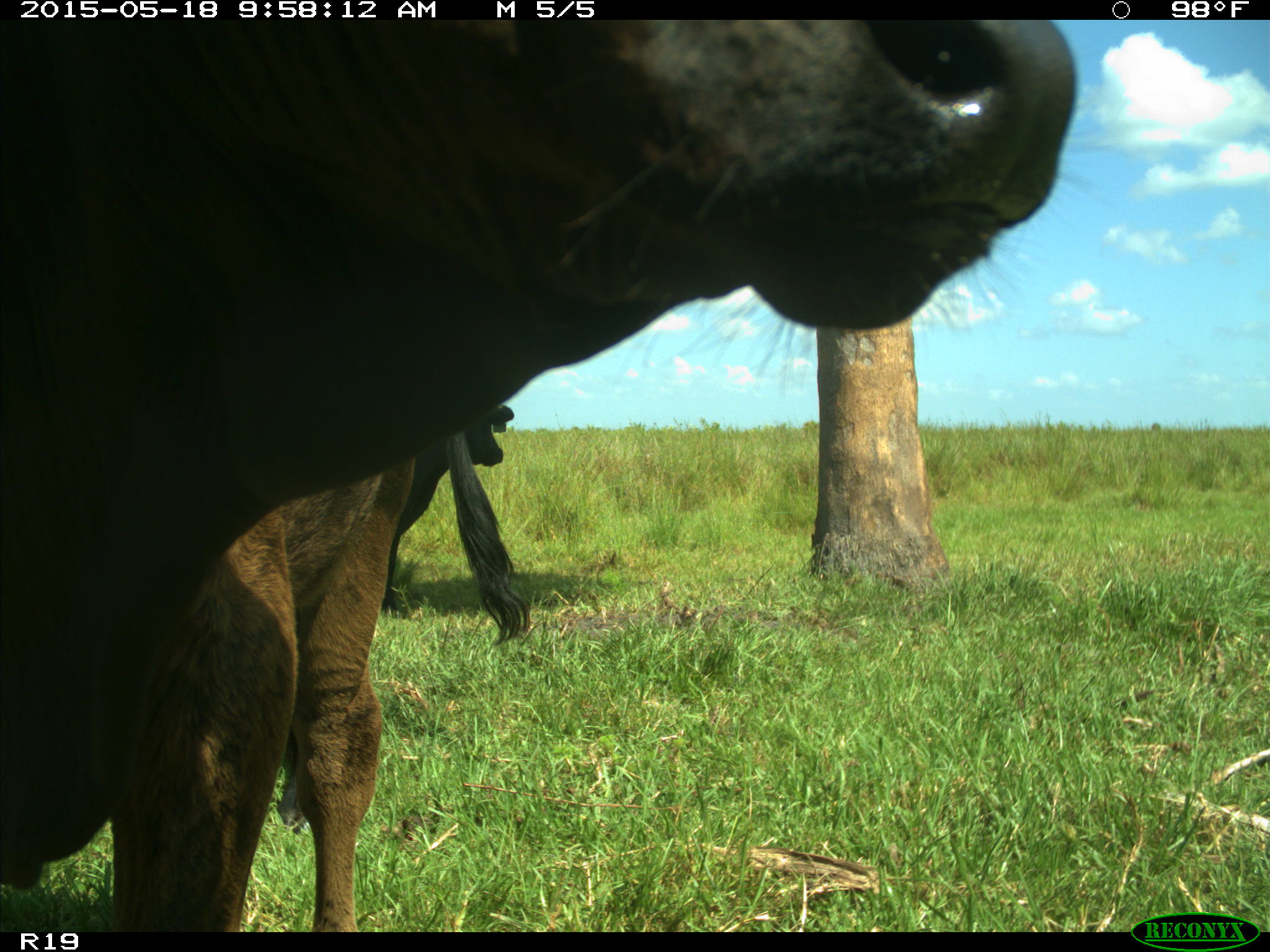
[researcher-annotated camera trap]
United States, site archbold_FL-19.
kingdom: Animalia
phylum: Chordata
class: Mammalia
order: Artiodactyla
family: Bovidae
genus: Bos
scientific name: Bos taurus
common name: domestic cow